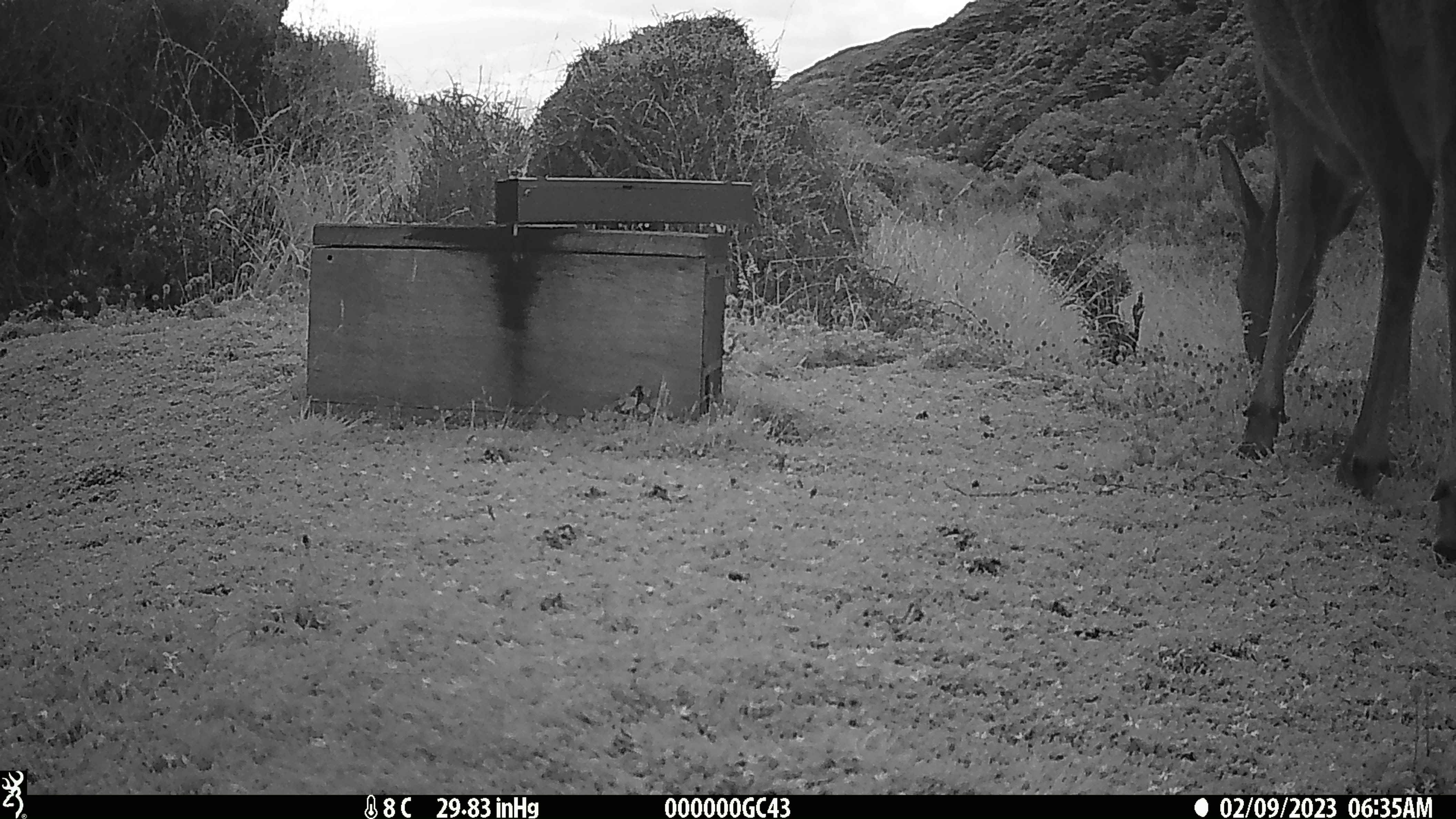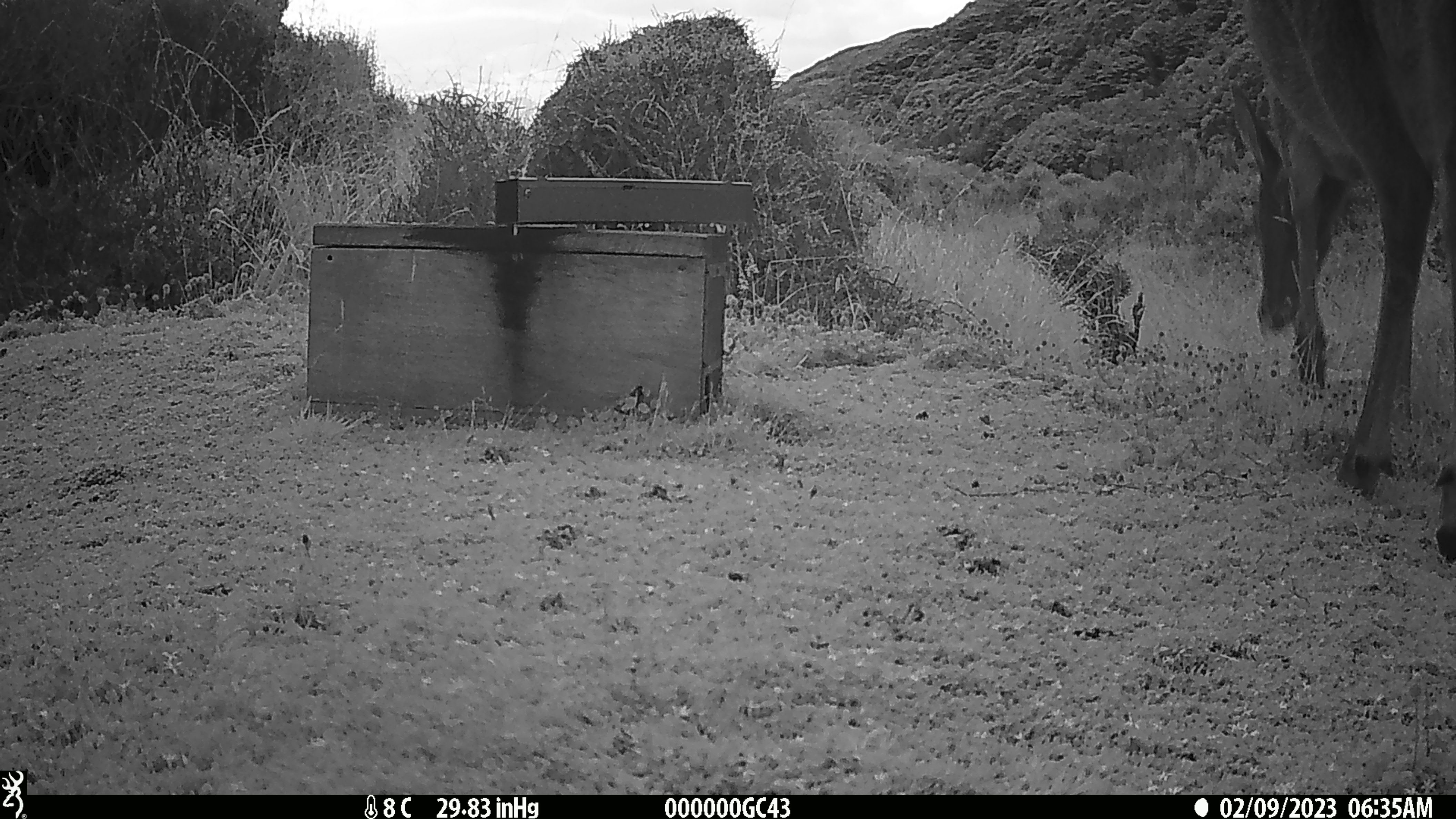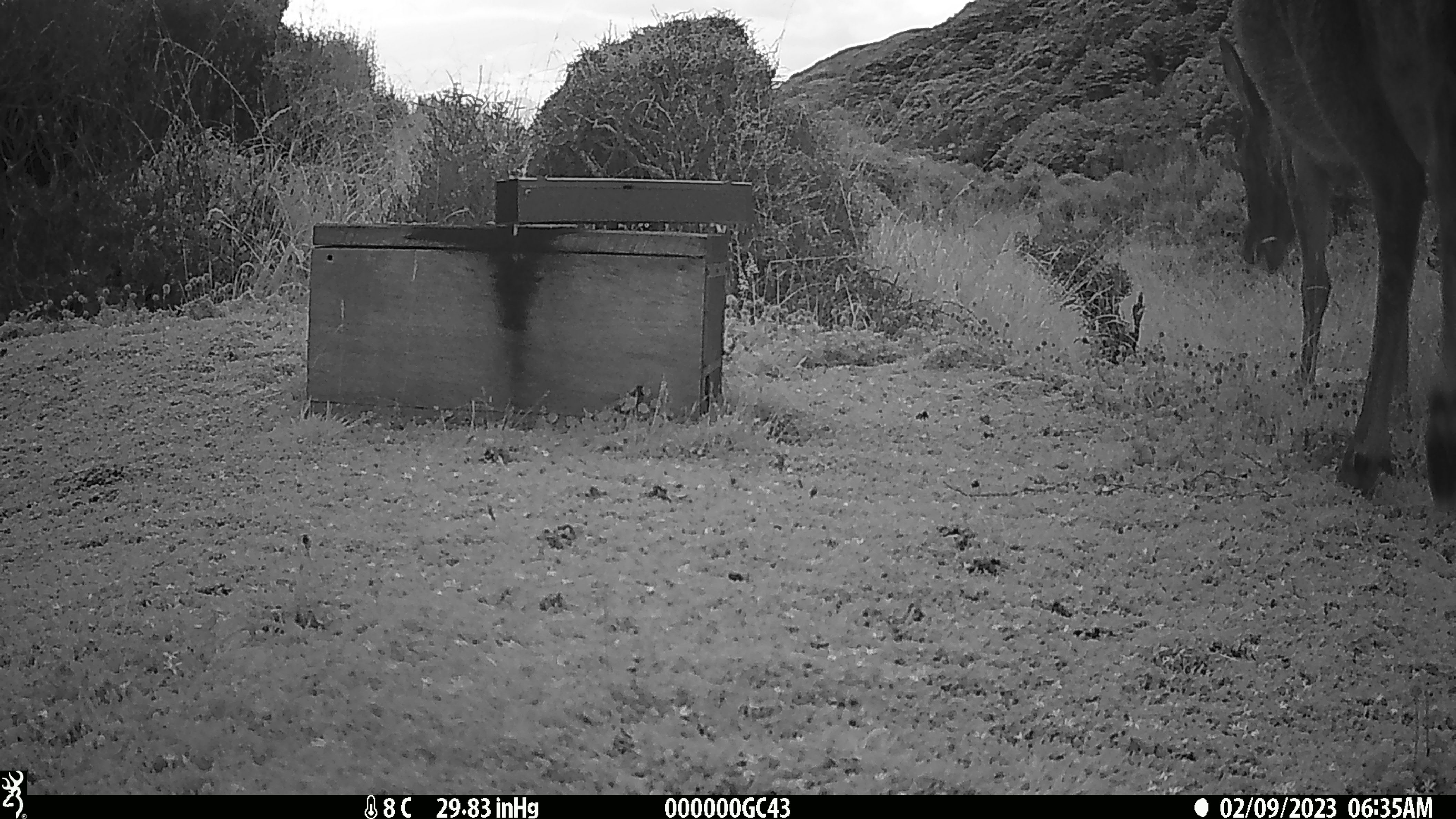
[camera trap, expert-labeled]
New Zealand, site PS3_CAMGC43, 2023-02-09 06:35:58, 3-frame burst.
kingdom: Animalia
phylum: Chordata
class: Mammalia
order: Artiodactyla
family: Cervidae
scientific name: Cervidae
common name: deer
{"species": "deer (Cervidae)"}